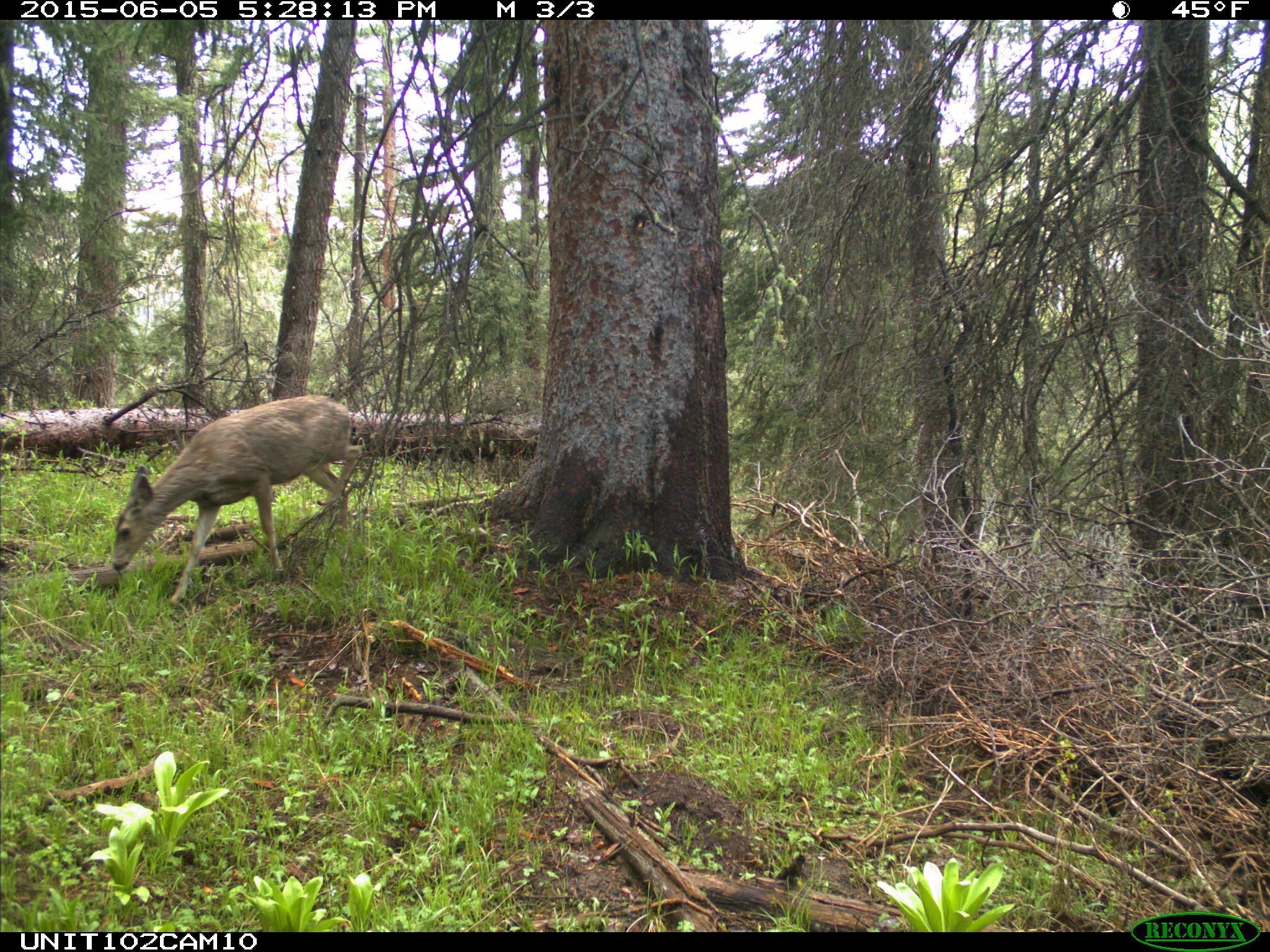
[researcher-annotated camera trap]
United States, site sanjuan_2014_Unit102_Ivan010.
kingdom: Animalia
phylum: Chordata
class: Mammalia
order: Artiodactyla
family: Cervidae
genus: Odocoileus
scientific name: Odocoileus hemionus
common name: mule deer